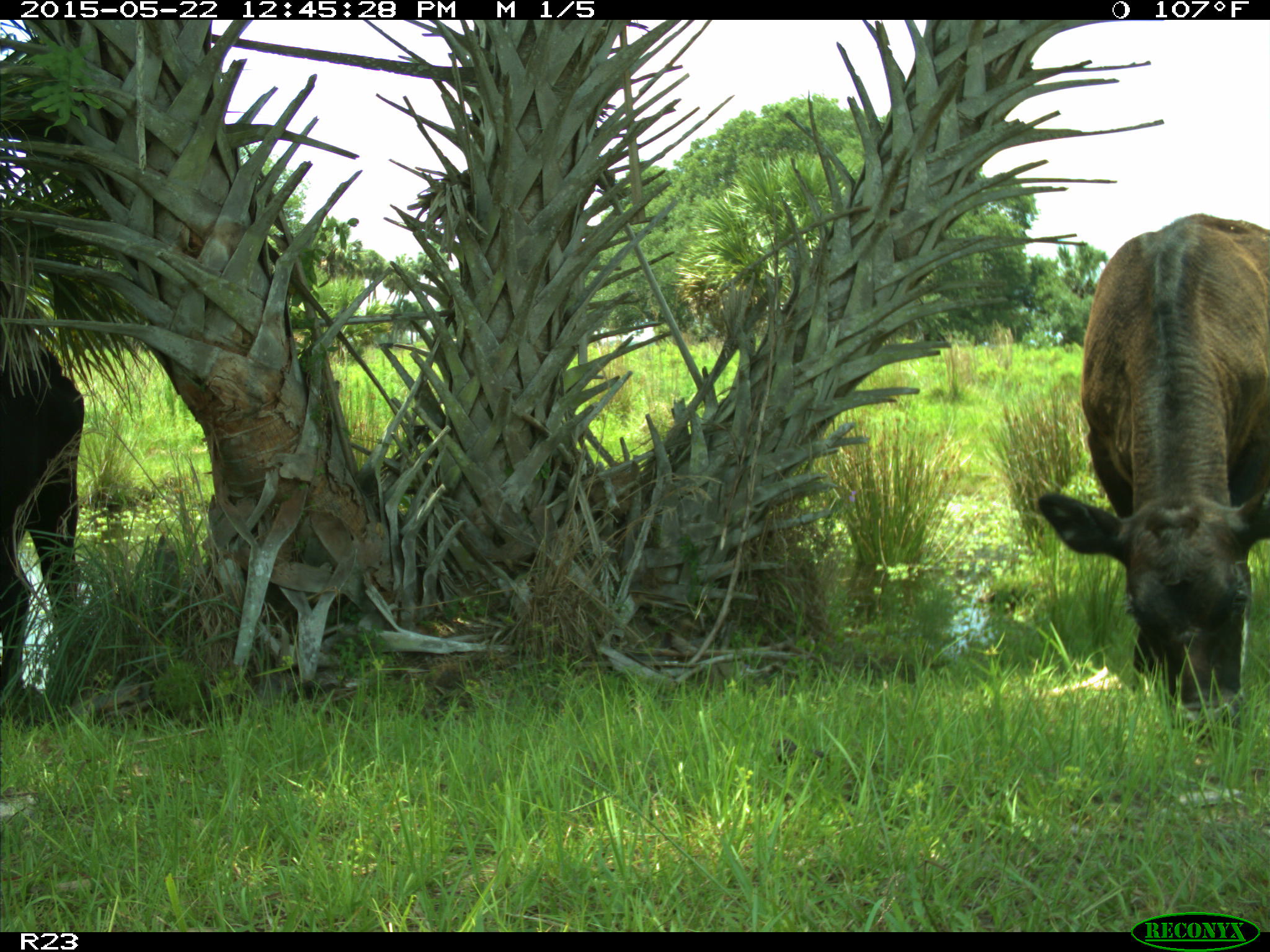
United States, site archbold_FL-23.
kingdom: Animalia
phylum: Chordata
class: Mammalia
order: Artiodactyla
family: Bovidae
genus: Bos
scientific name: Bos taurus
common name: domestic cow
Bos taurus (domestic cow).